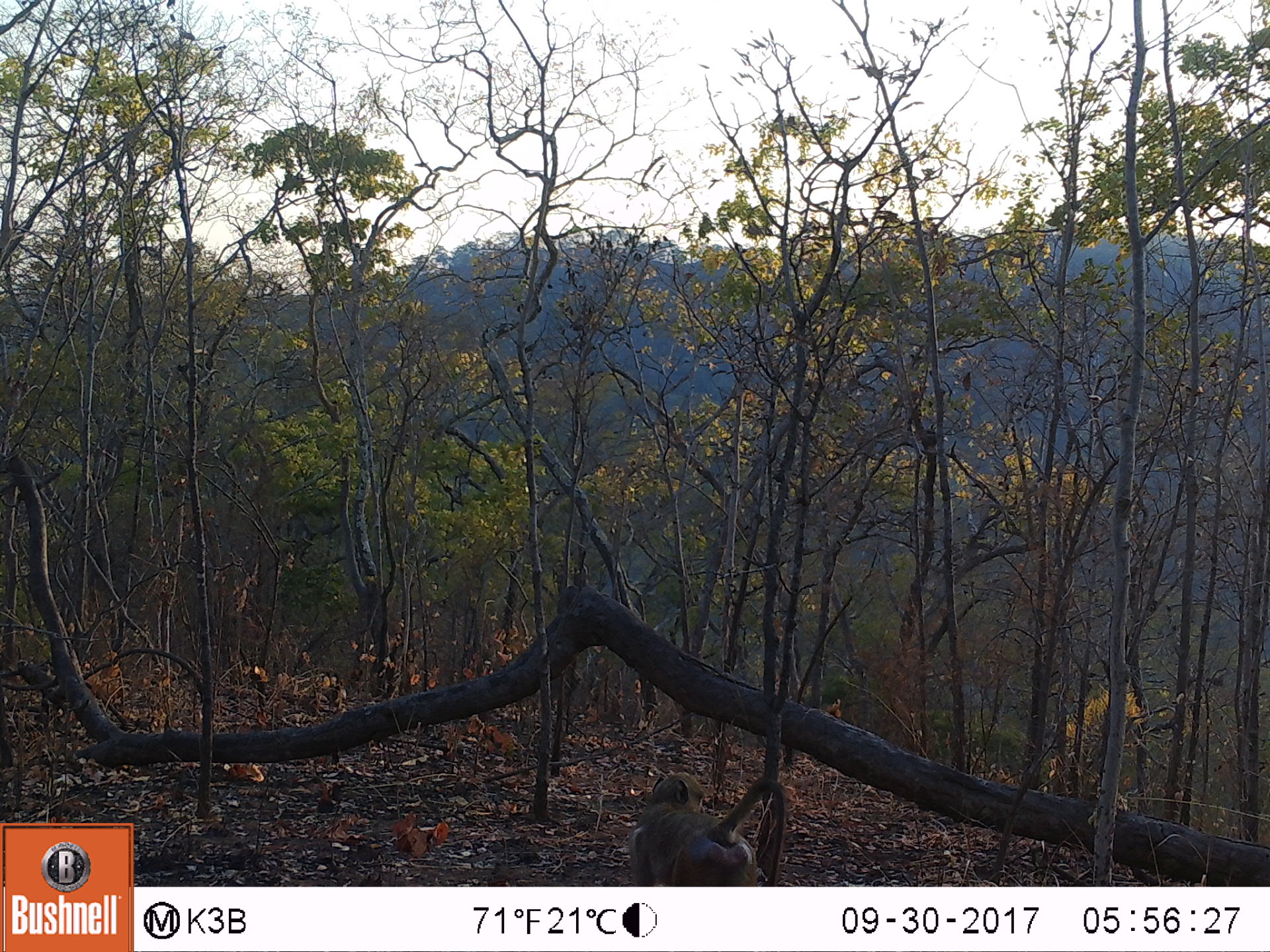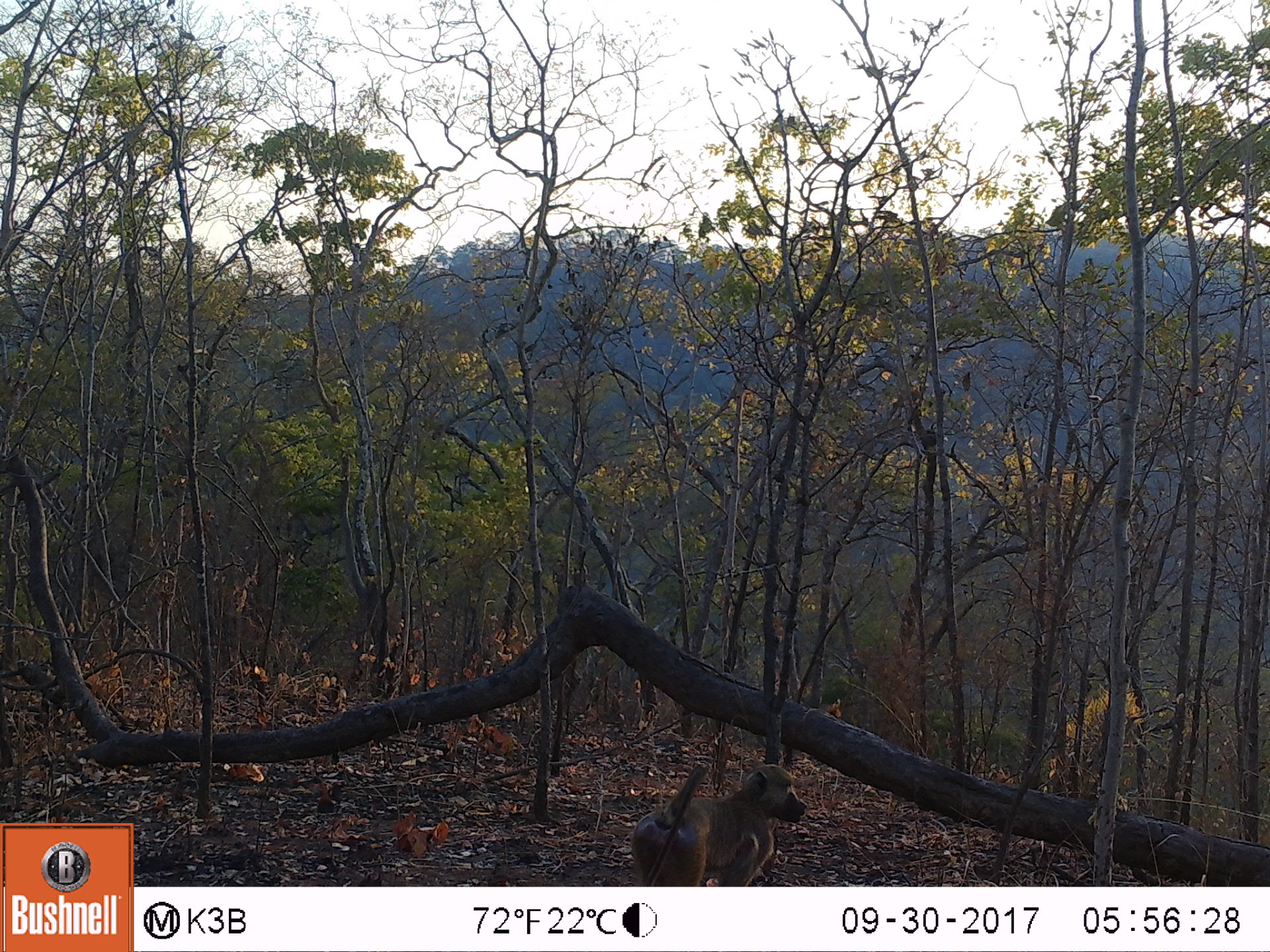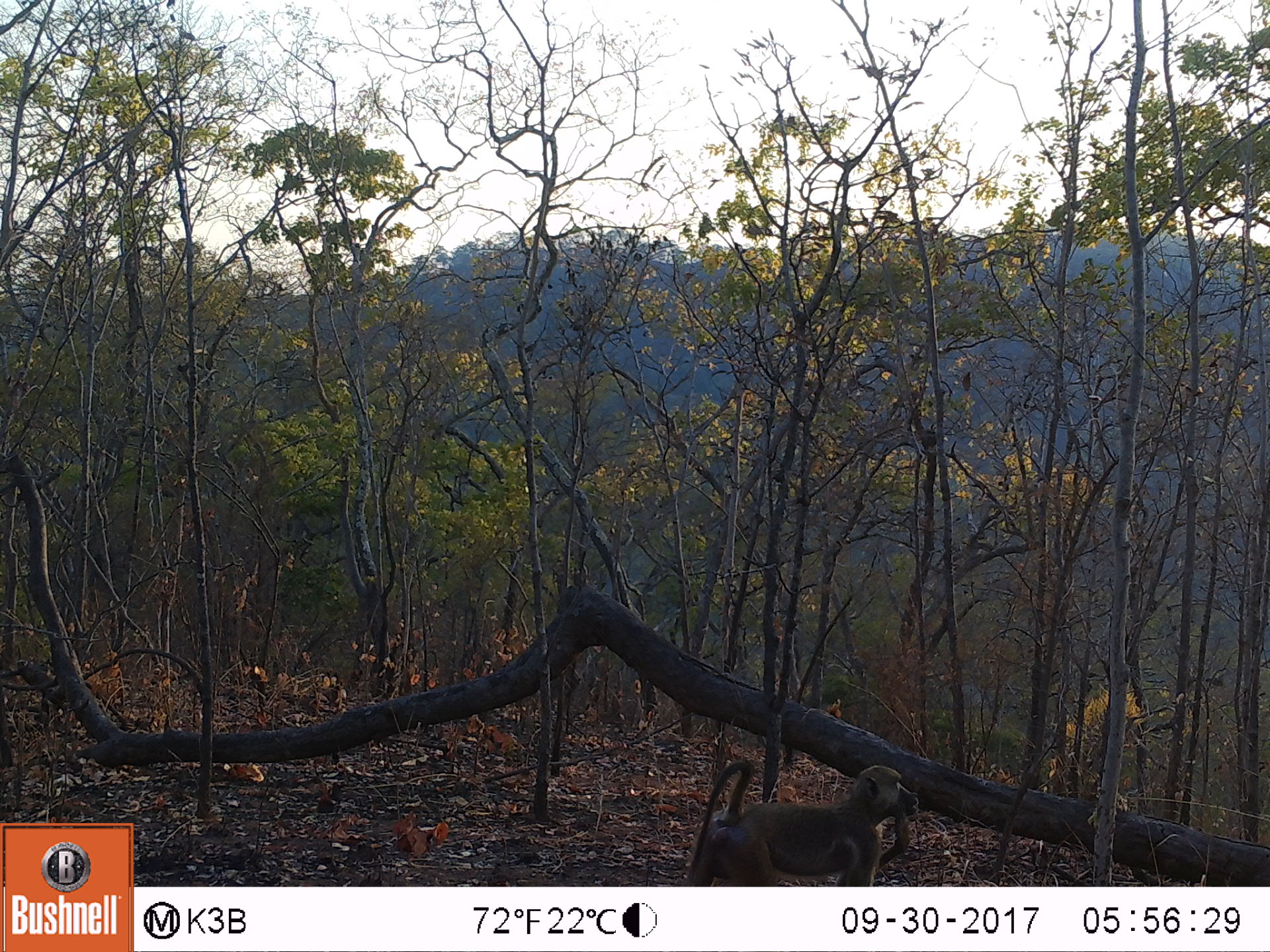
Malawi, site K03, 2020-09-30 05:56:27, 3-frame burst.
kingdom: Animalia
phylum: Chordata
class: Mammalia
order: Primates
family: Cercopithecidae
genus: Papio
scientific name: Papio cynocephalus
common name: yellow baboon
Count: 1.